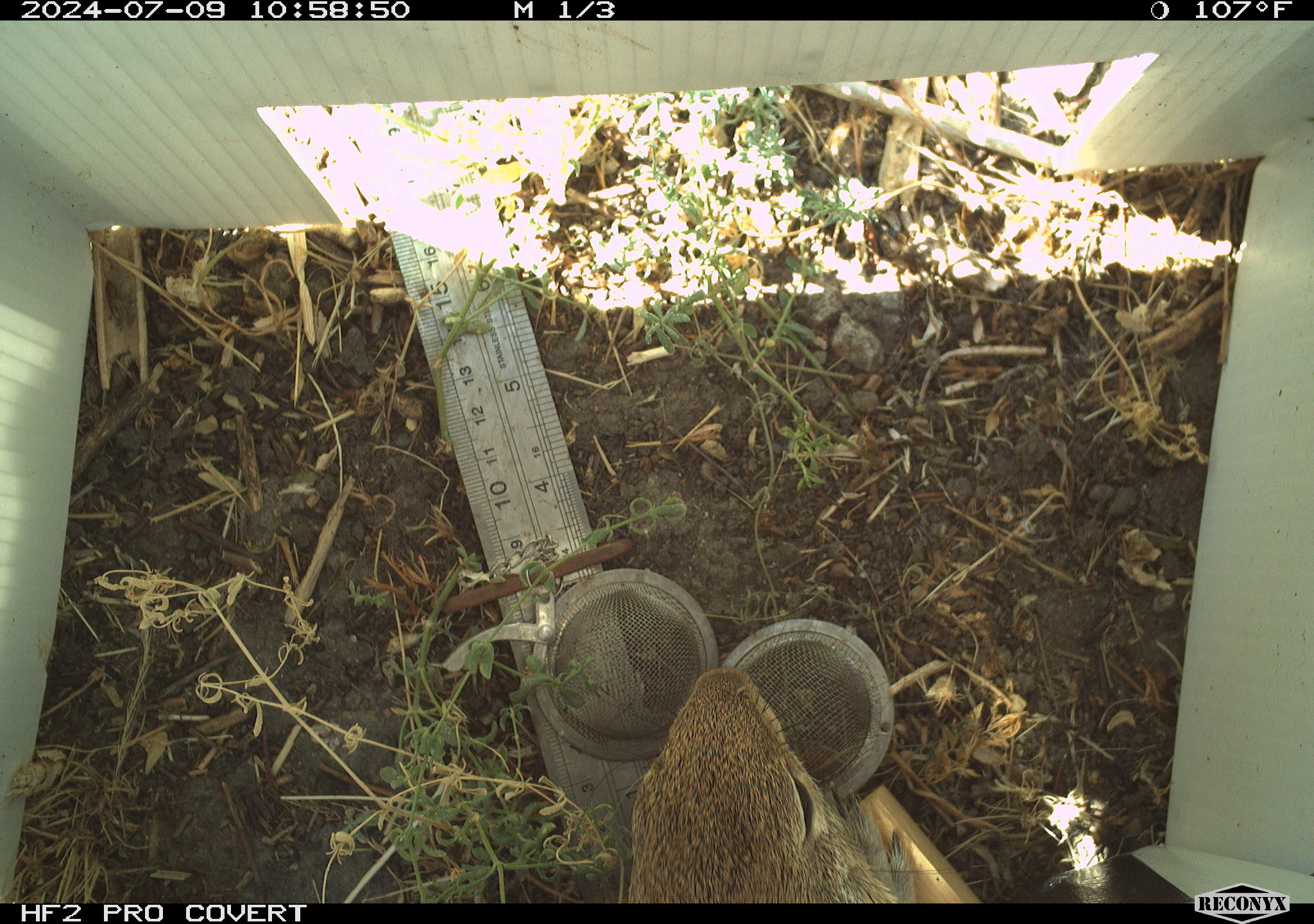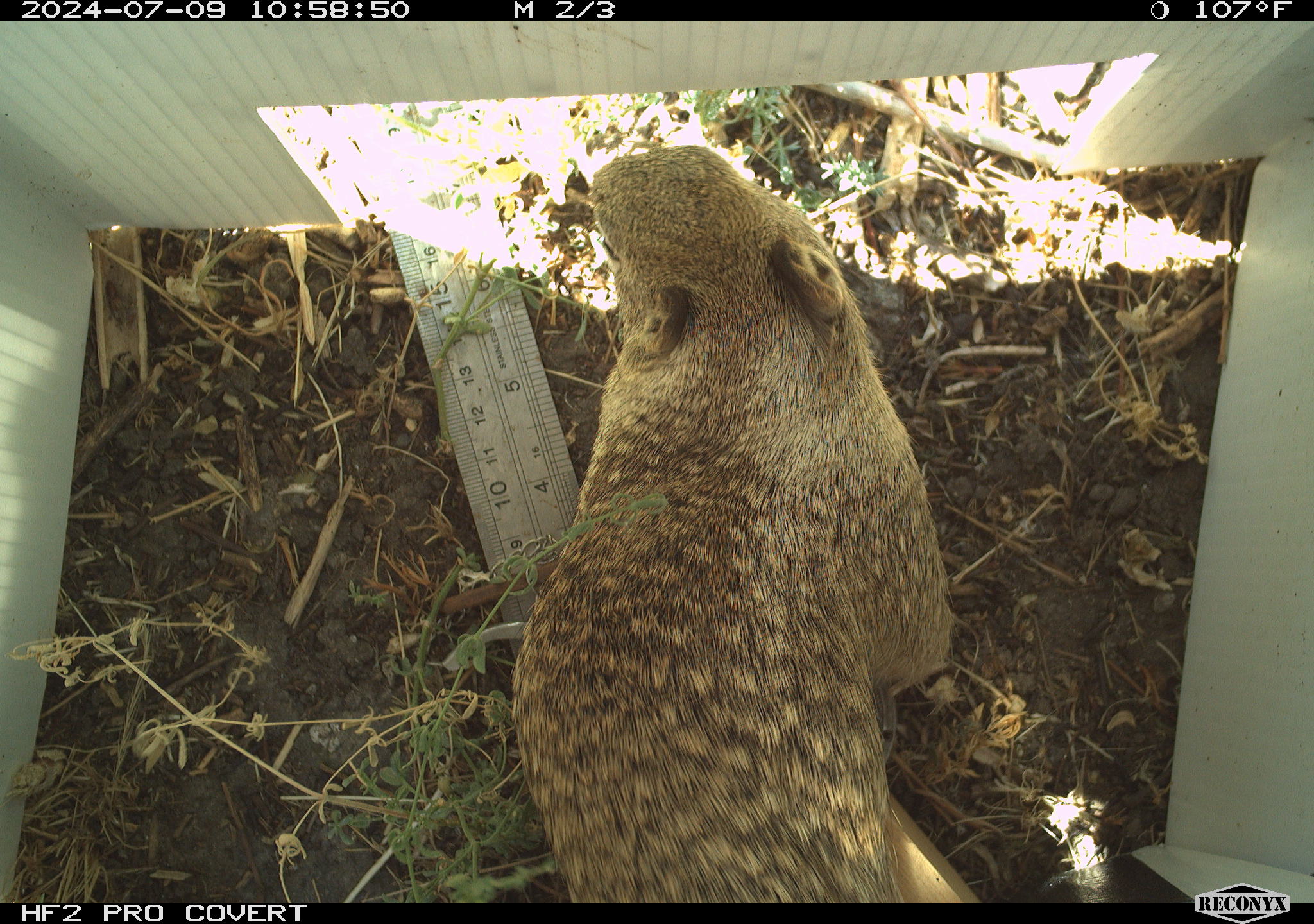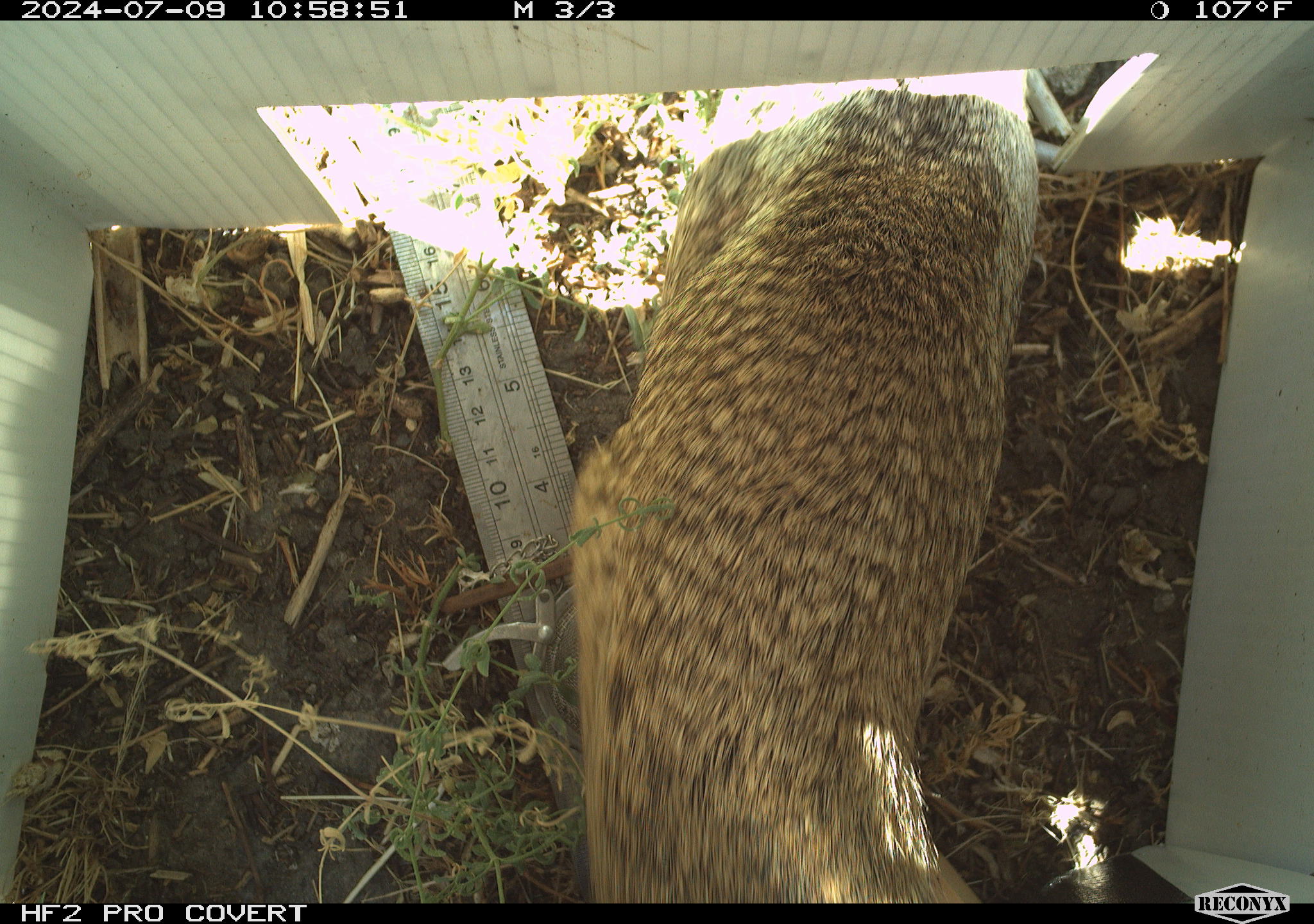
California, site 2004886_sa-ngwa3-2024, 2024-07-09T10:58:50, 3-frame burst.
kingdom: Animalia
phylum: Chordata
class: Mammalia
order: Rodentia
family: Sciuridae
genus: Otospermophilus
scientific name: Otospermophilus beecheyi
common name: california ground squirrel